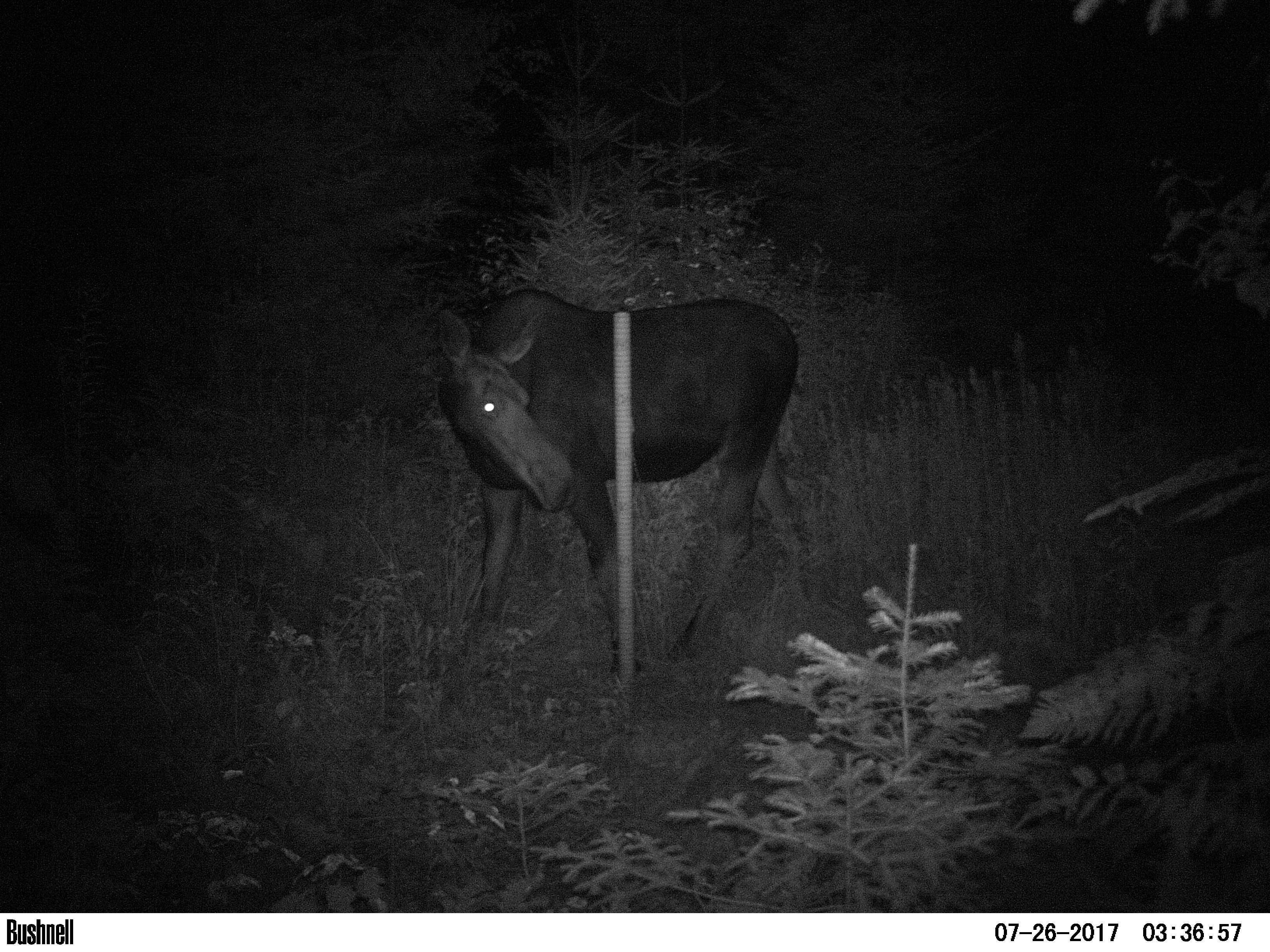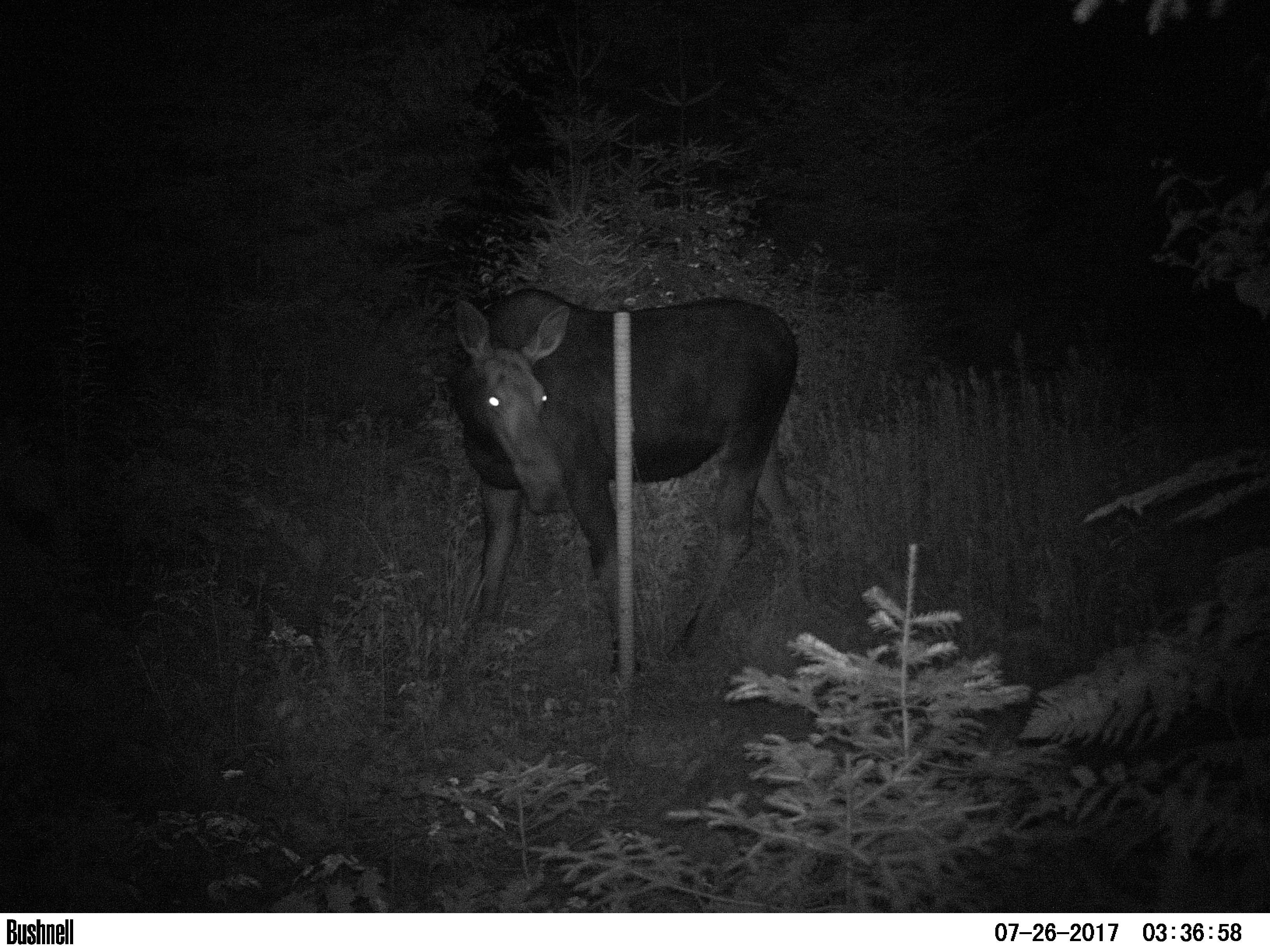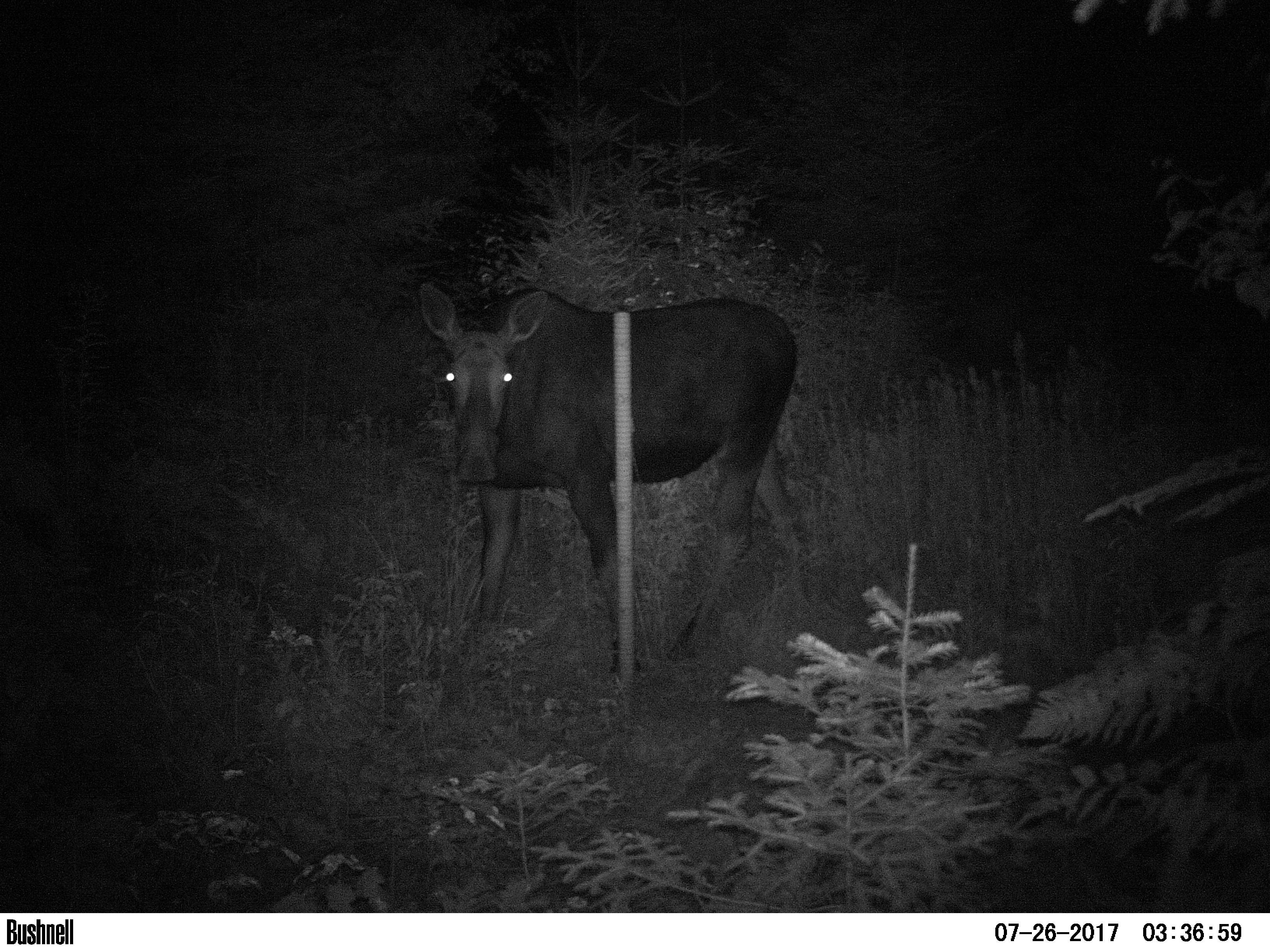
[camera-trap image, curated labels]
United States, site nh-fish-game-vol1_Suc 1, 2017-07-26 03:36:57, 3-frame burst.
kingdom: Animalia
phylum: Chordata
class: Mammalia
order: Artiodactyla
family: Cervidae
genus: Alces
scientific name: Alces alces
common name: moose